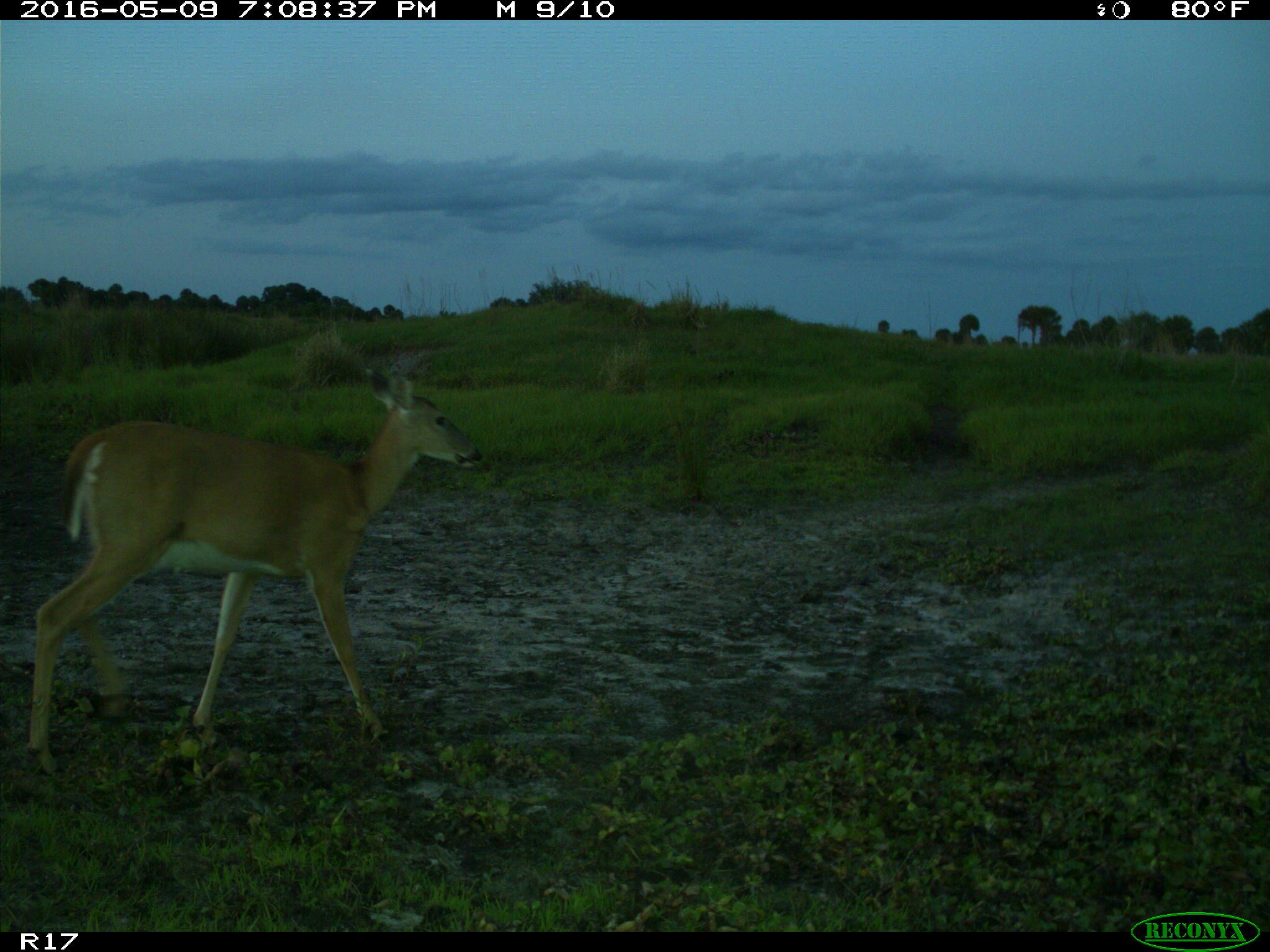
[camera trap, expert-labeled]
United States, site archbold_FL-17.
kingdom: Animalia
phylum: Chordata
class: Mammalia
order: Artiodactyla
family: Cervidae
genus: Odocoileus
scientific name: Odocoileus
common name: deer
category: unidentified deer